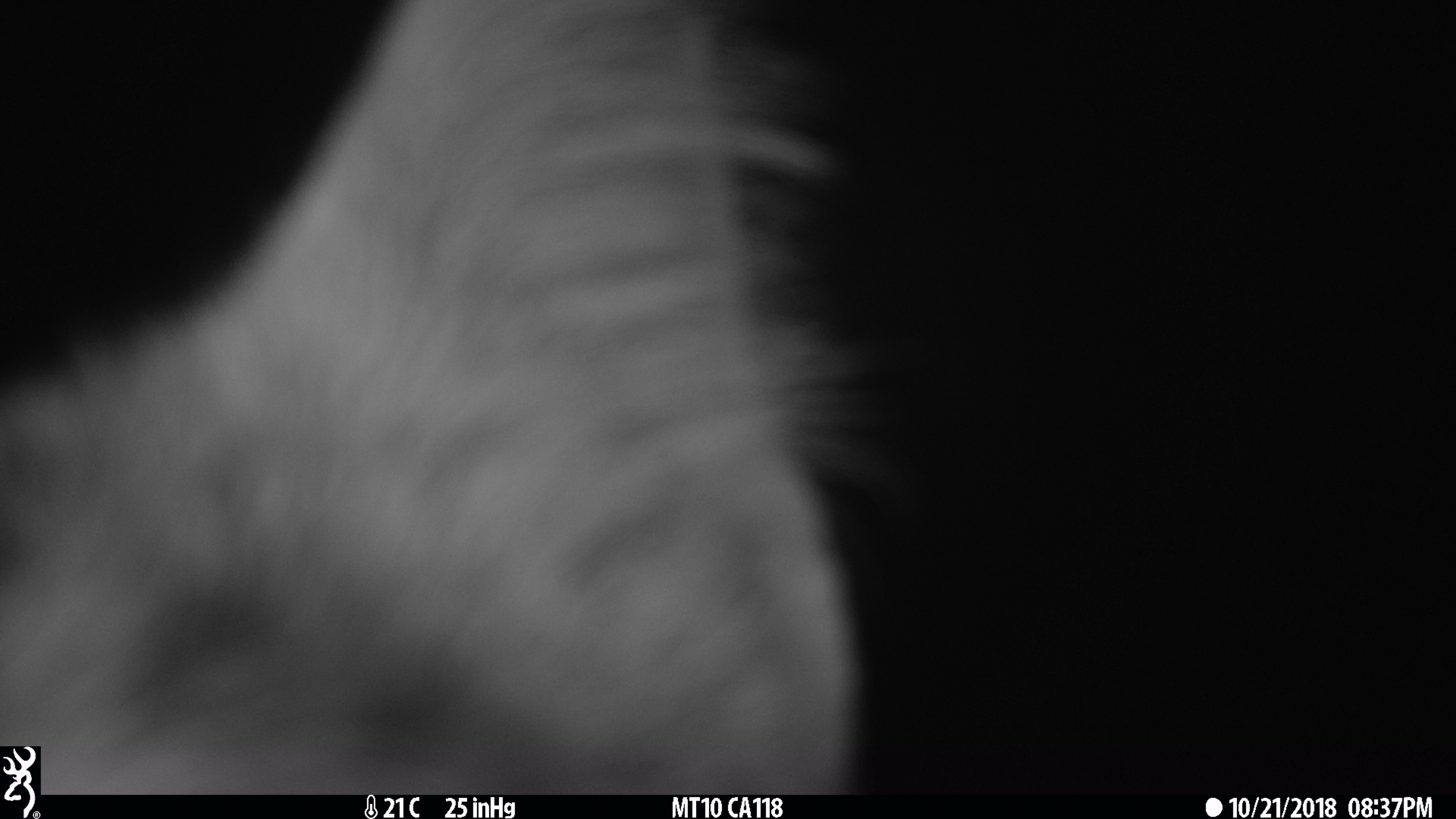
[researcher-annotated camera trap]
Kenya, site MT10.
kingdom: Animalia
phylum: Chordata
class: Mammalia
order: Carnivora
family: Felidae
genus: Leptailurus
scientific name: Leptailurus serval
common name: serval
Serval (Leptailurus serval).